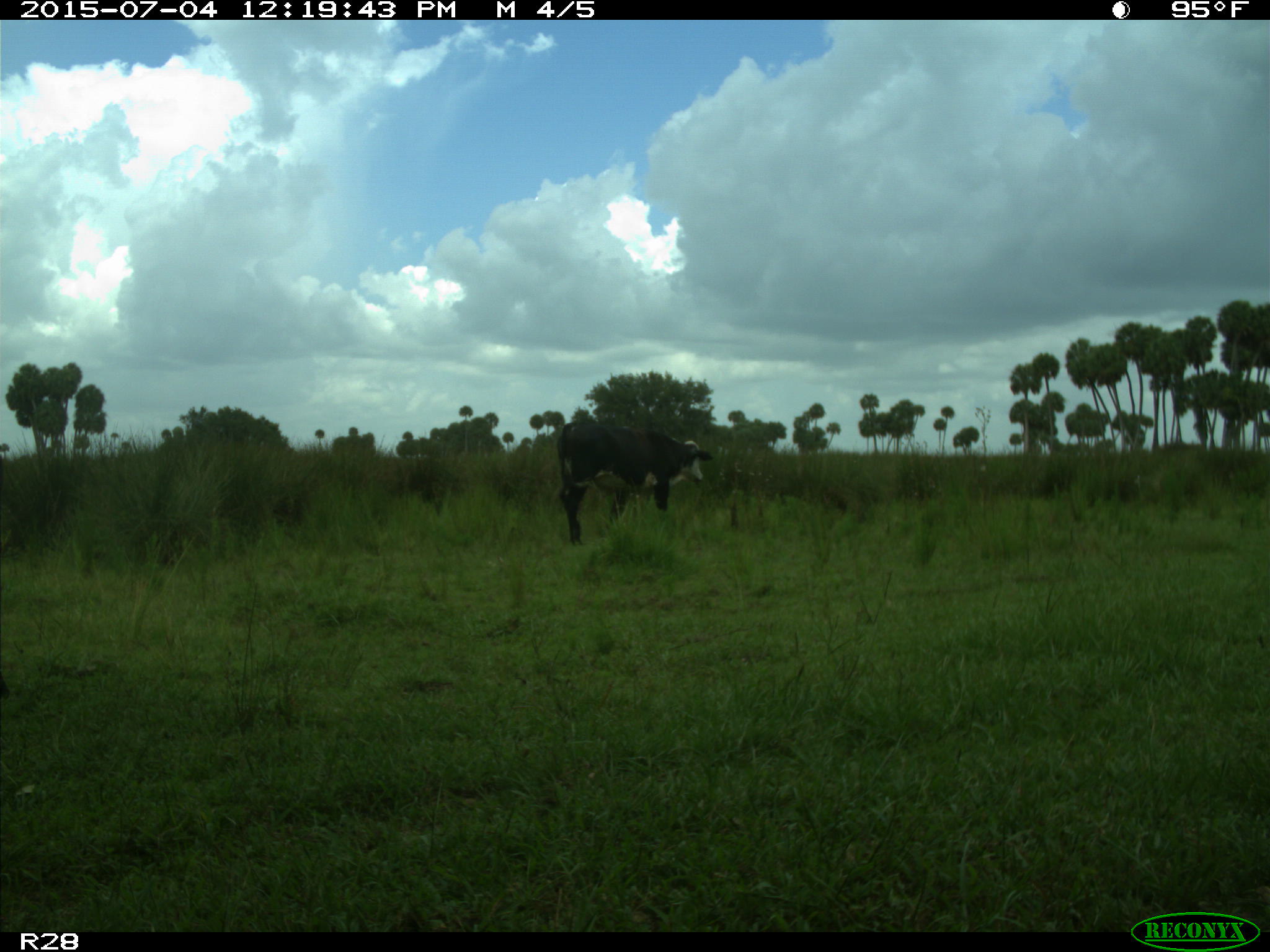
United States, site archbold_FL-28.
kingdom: Animalia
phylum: Chordata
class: Mammalia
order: Artiodactyla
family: Bovidae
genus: Bos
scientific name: Bos taurus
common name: domestic cow